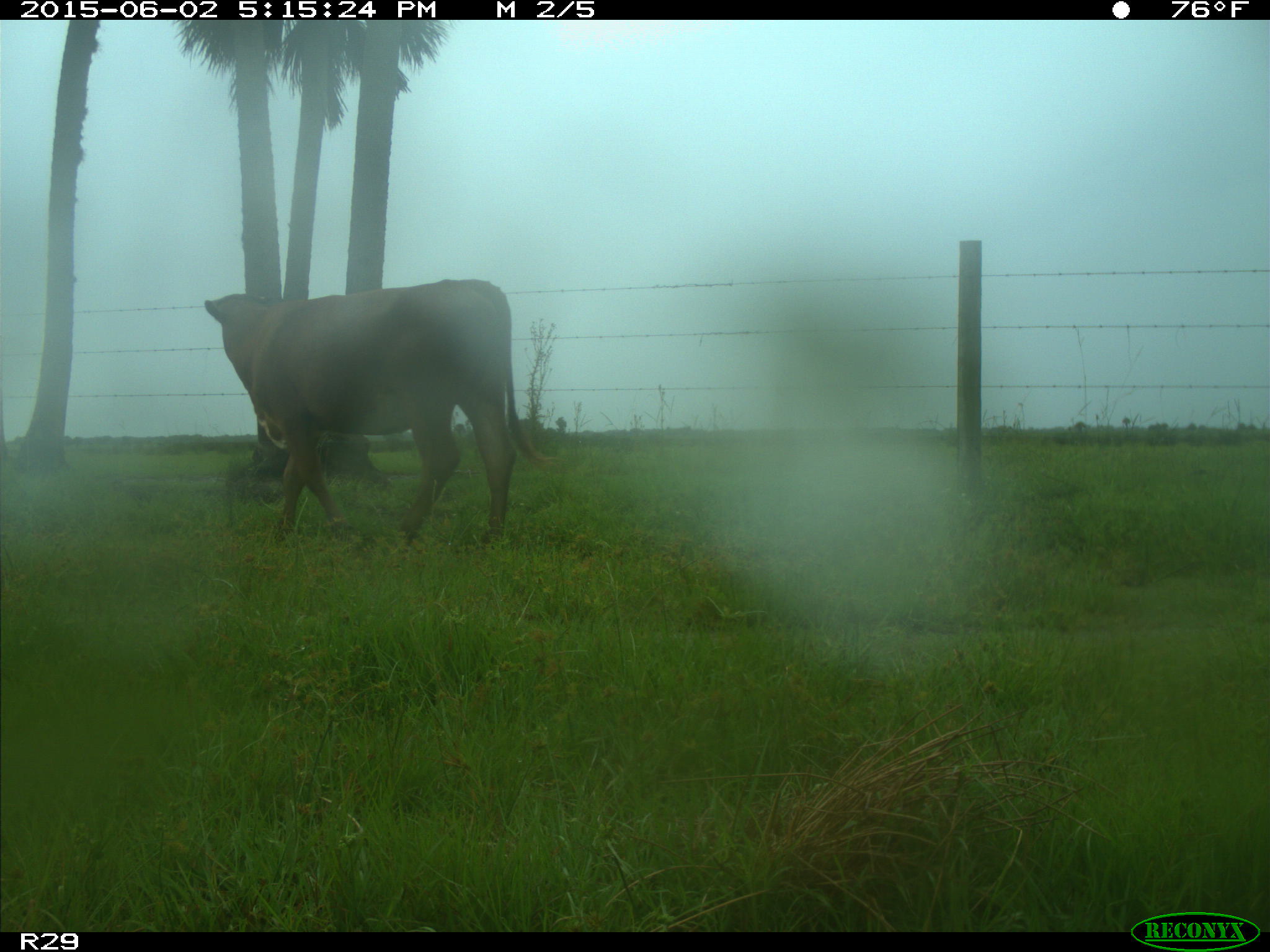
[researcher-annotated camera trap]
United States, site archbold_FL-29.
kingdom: Animalia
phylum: Chordata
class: Mammalia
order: Artiodactyla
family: Bovidae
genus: Bos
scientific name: Bos taurus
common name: domestic cow